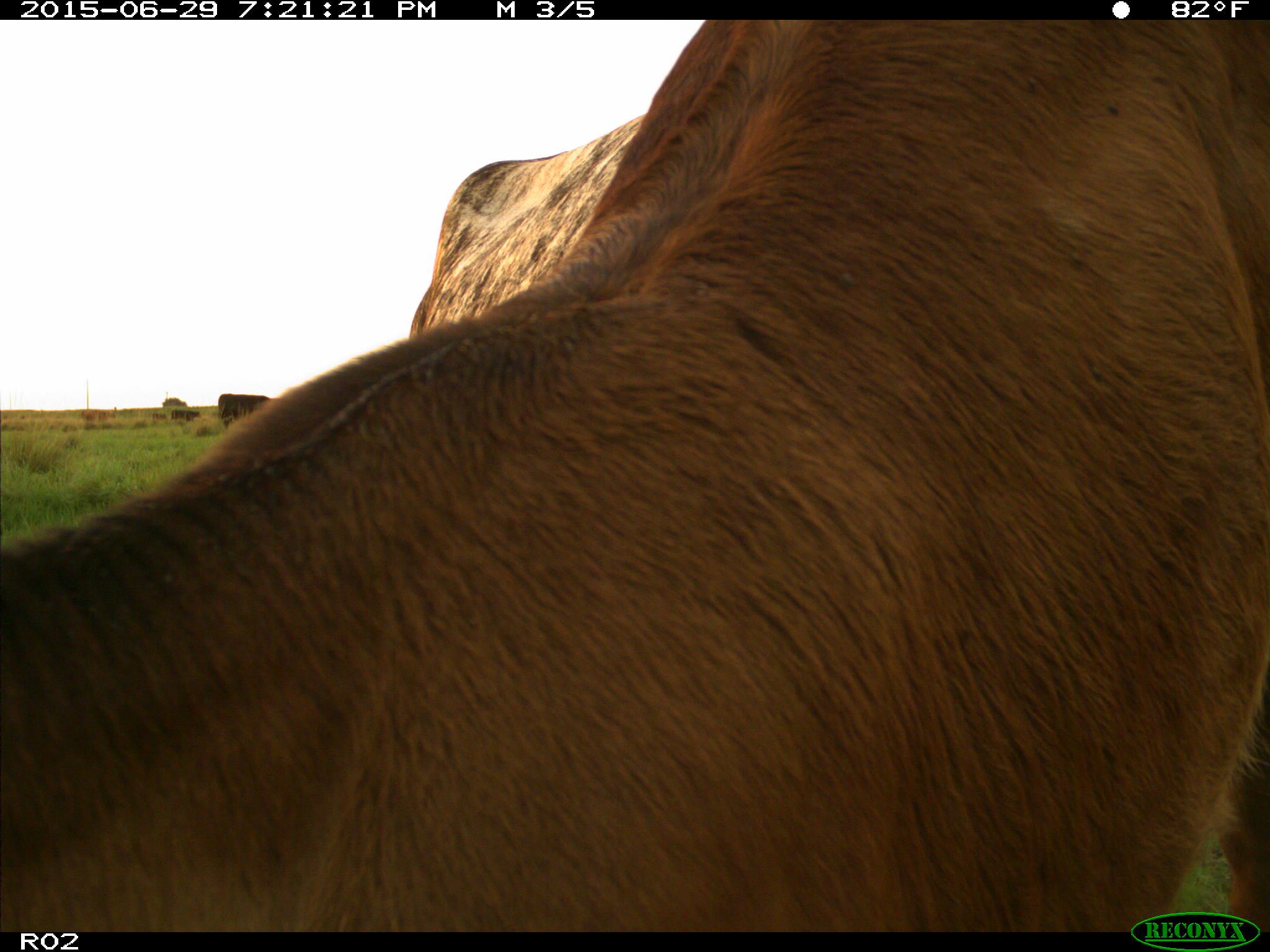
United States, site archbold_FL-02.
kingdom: Animalia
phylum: Chordata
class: Mammalia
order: Artiodactyla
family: Bovidae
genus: Bos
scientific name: Bos taurus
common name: domestic cow